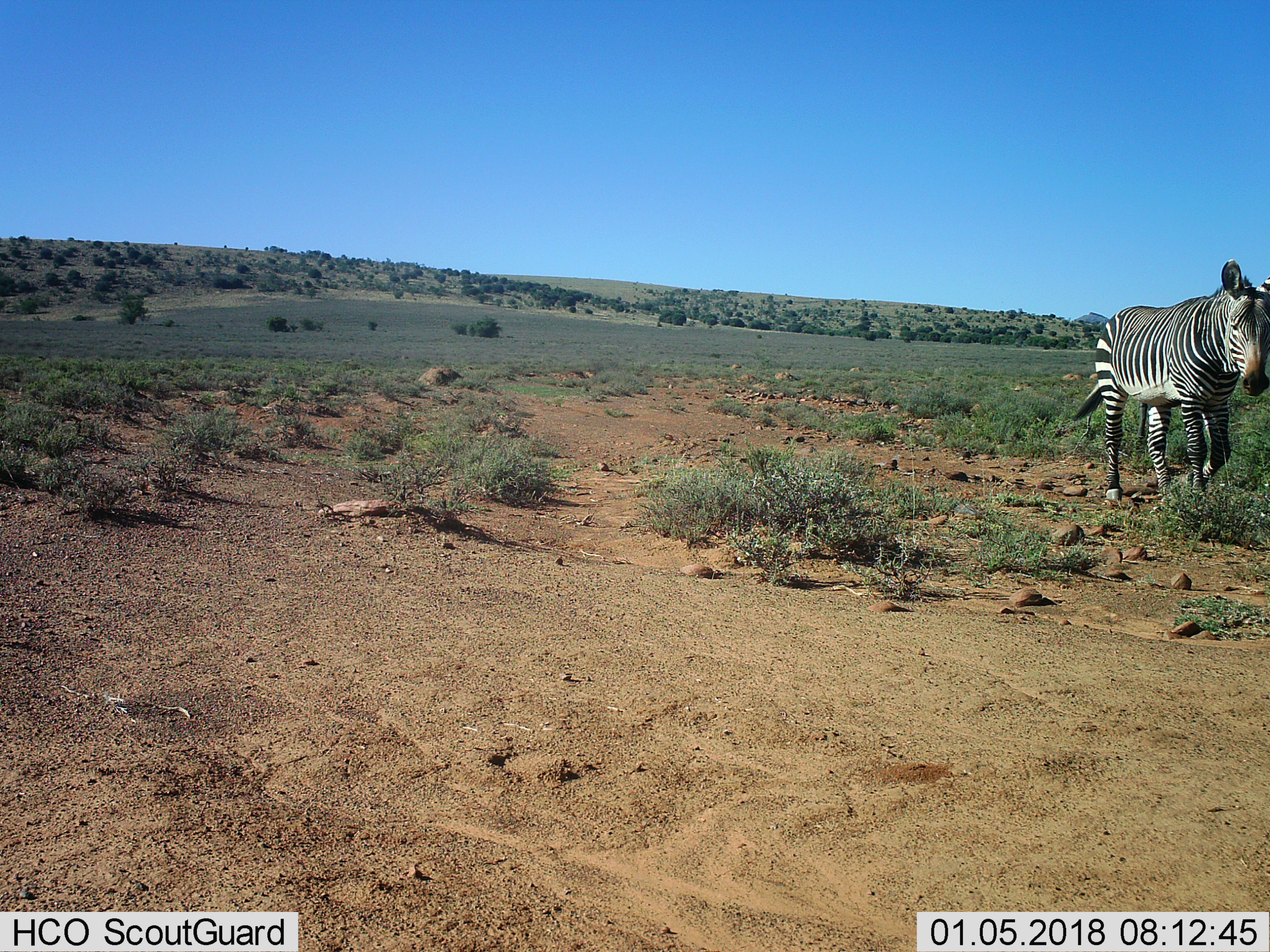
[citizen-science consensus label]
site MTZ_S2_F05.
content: unidentified animal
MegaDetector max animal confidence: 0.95